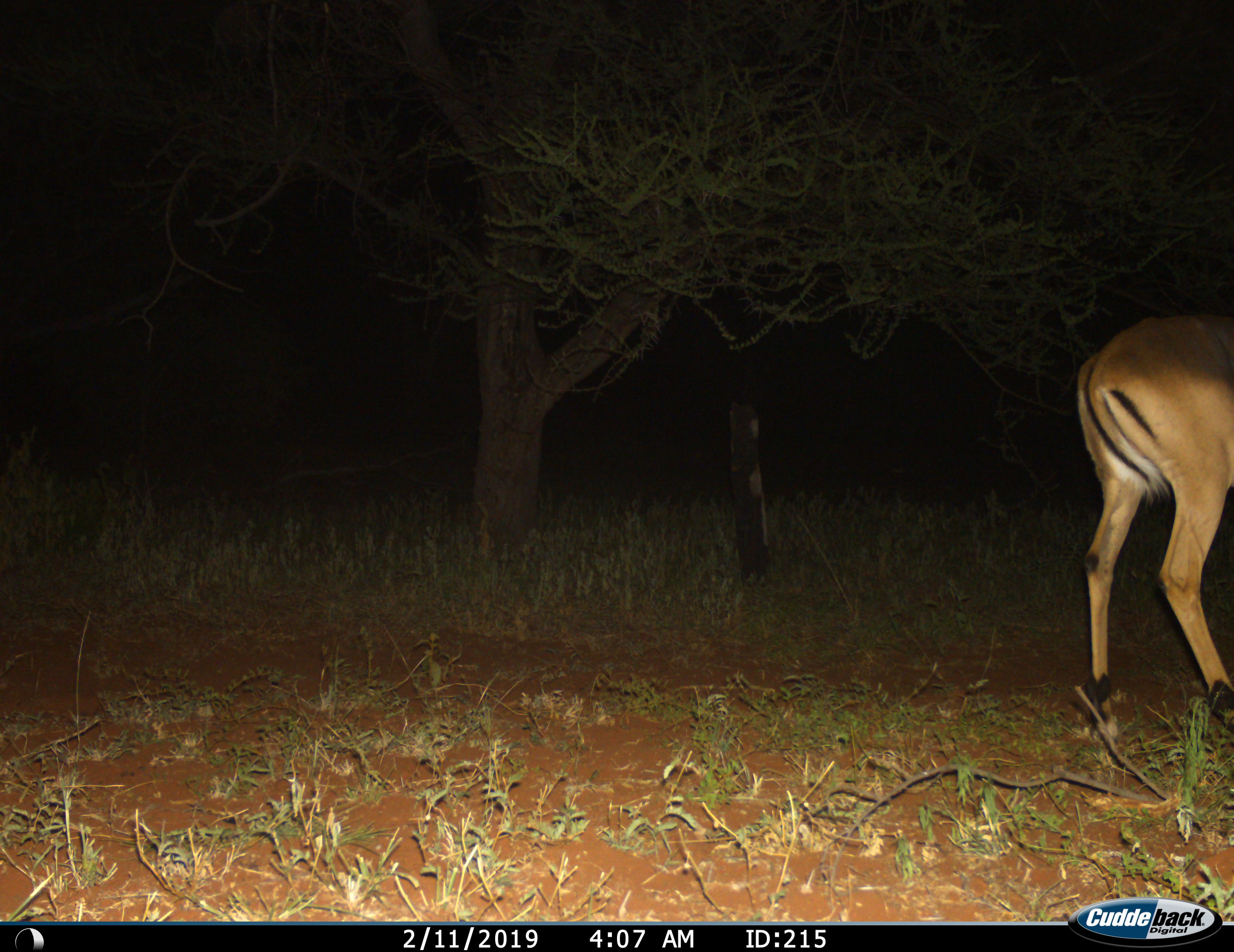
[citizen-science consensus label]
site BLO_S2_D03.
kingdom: Animalia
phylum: Chordata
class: Mammalia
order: Artiodactyla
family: Bovidae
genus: Aepyceros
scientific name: Aepyceros melampus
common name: impala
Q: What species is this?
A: Impala (Aepyceros melampus).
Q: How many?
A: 1.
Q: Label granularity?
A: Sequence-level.